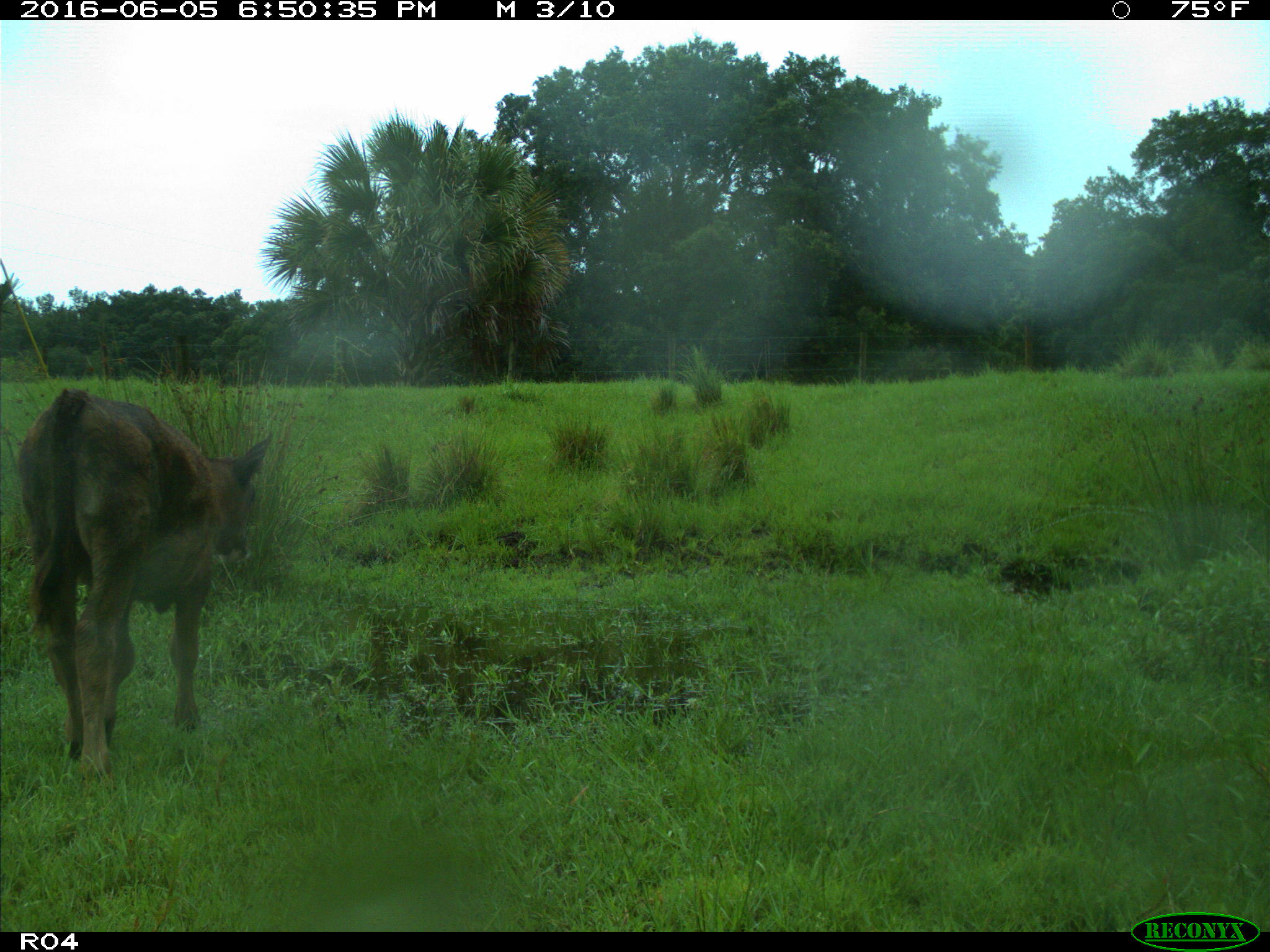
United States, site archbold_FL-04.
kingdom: Animalia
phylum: Chordata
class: Mammalia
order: Artiodactyla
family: Bovidae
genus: Bos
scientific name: Bos taurus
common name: domestic cow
Bos taurus (domestic cow).